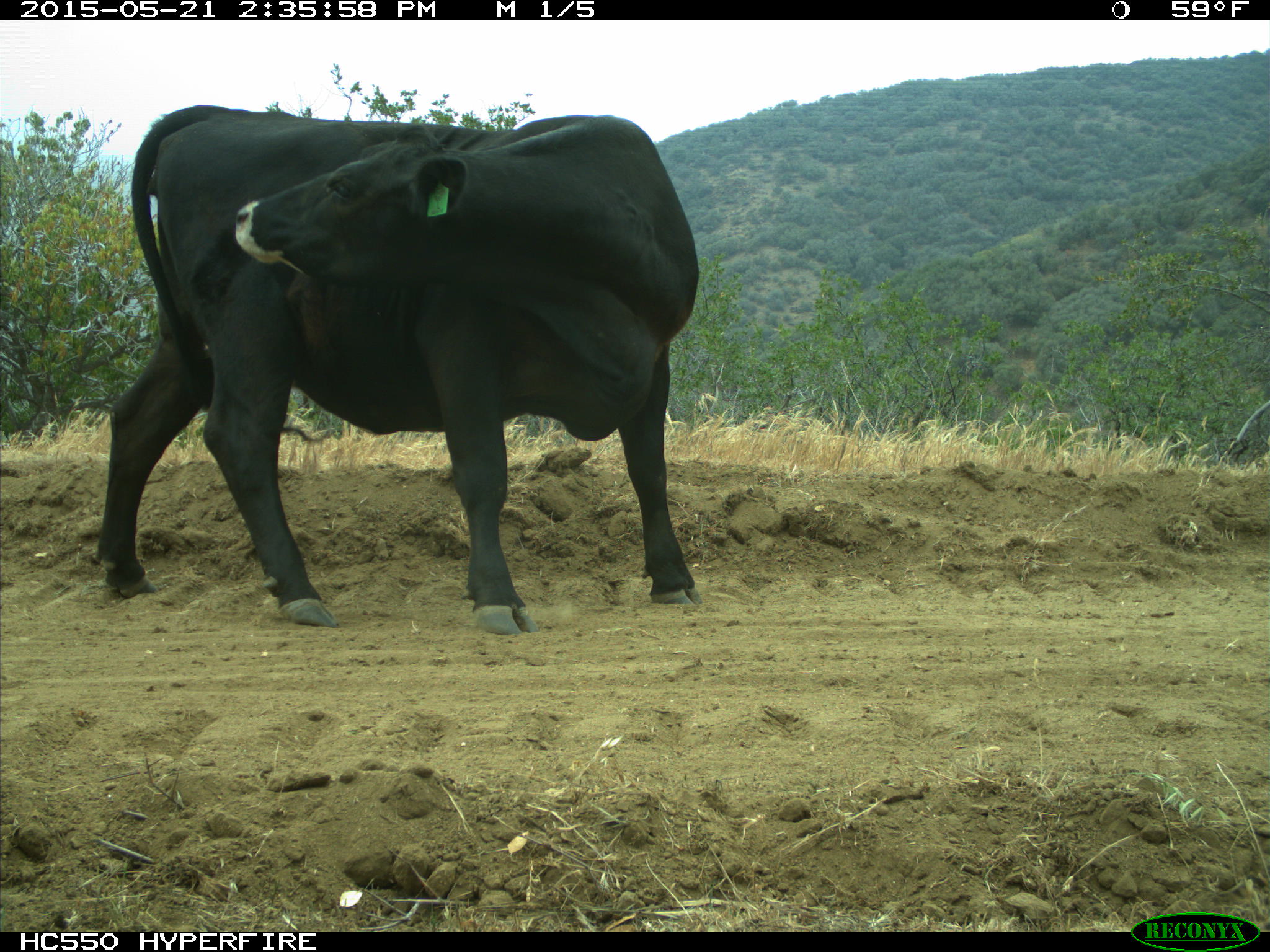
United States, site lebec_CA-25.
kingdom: Animalia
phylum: Chordata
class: Mammalia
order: Artiodactyla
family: Bovidae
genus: Bos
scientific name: Bos taurus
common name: domestic cow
Bos taurus (domestic cow).